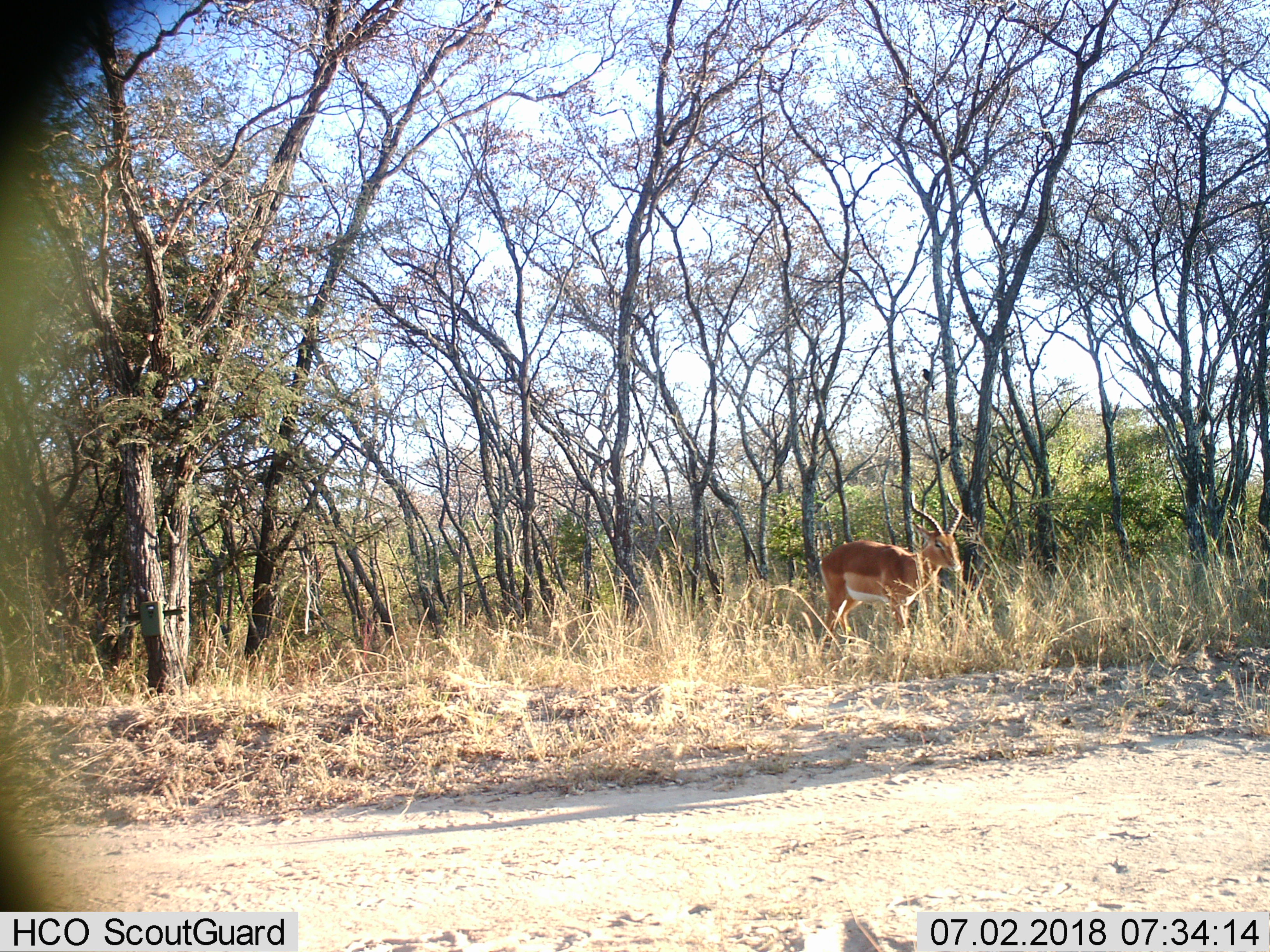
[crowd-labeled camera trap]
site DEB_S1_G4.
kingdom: Animalia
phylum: Chordata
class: Mammalia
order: Artiodactyla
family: Bovidae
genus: Aepyceros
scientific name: Aepyceros melampus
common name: impala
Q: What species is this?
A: Impala (Aepyceros melampus).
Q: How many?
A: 1.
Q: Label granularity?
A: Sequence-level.